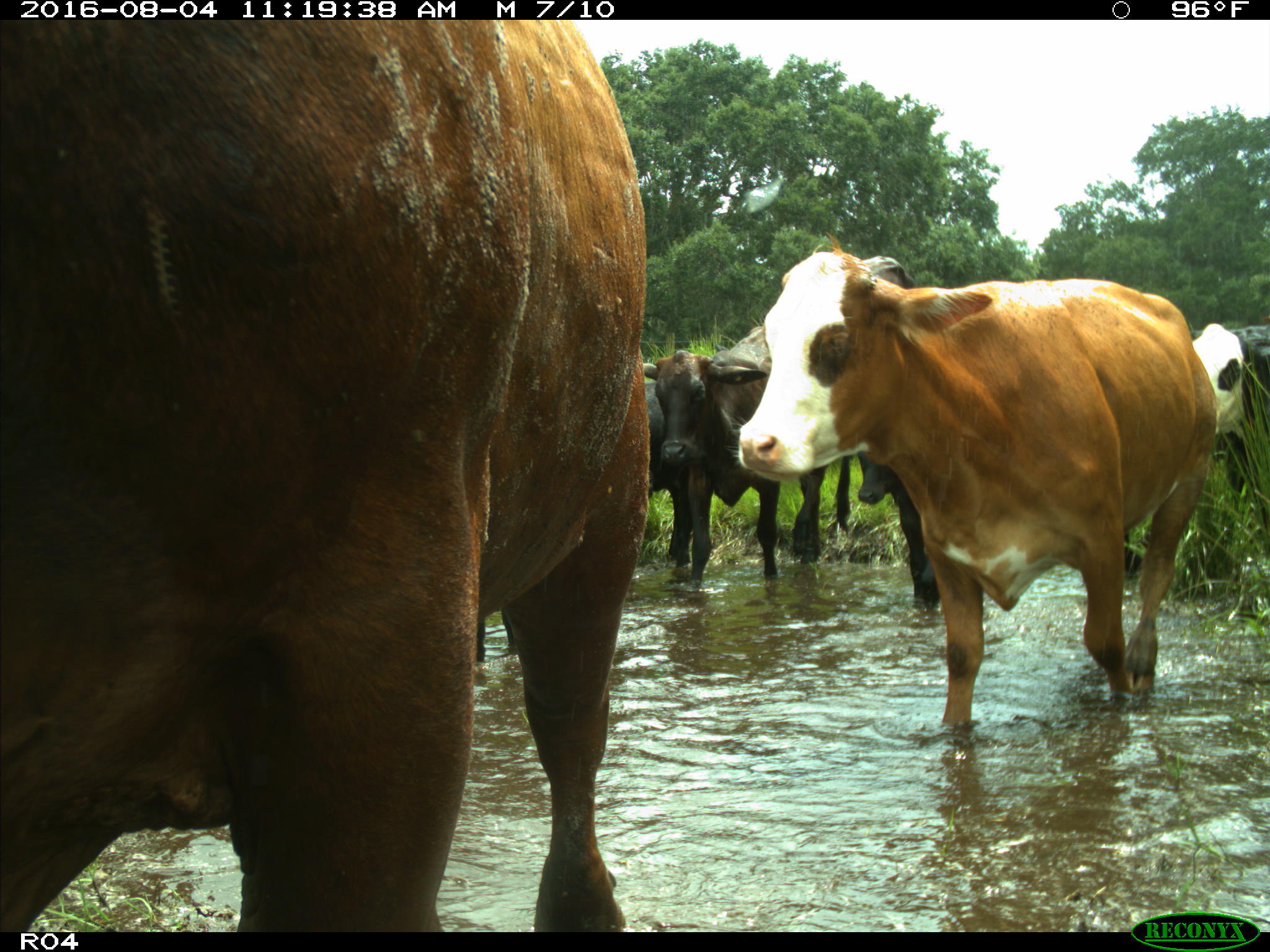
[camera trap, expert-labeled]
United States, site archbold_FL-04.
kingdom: Animalia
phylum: Chordata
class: Mammalia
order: Artiodactyla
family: Bovidae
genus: Bos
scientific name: Bos taurus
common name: domestic cow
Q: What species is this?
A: Bos taurus (domestic cow).